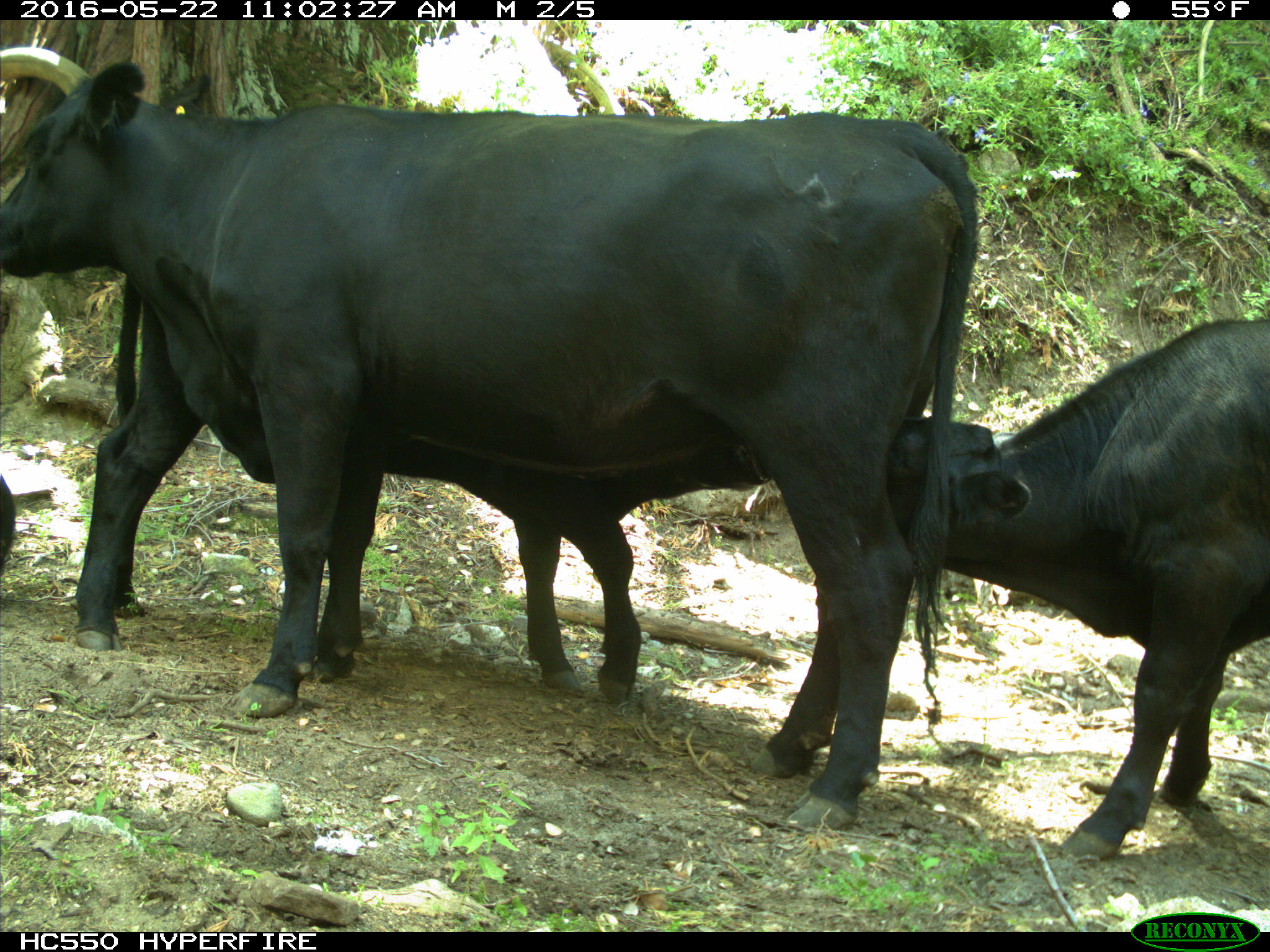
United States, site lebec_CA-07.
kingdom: Animalia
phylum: Chordata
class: Mammalia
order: Artiodactyla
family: Bovidae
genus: Bos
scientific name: Bos taurus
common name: domestic cow